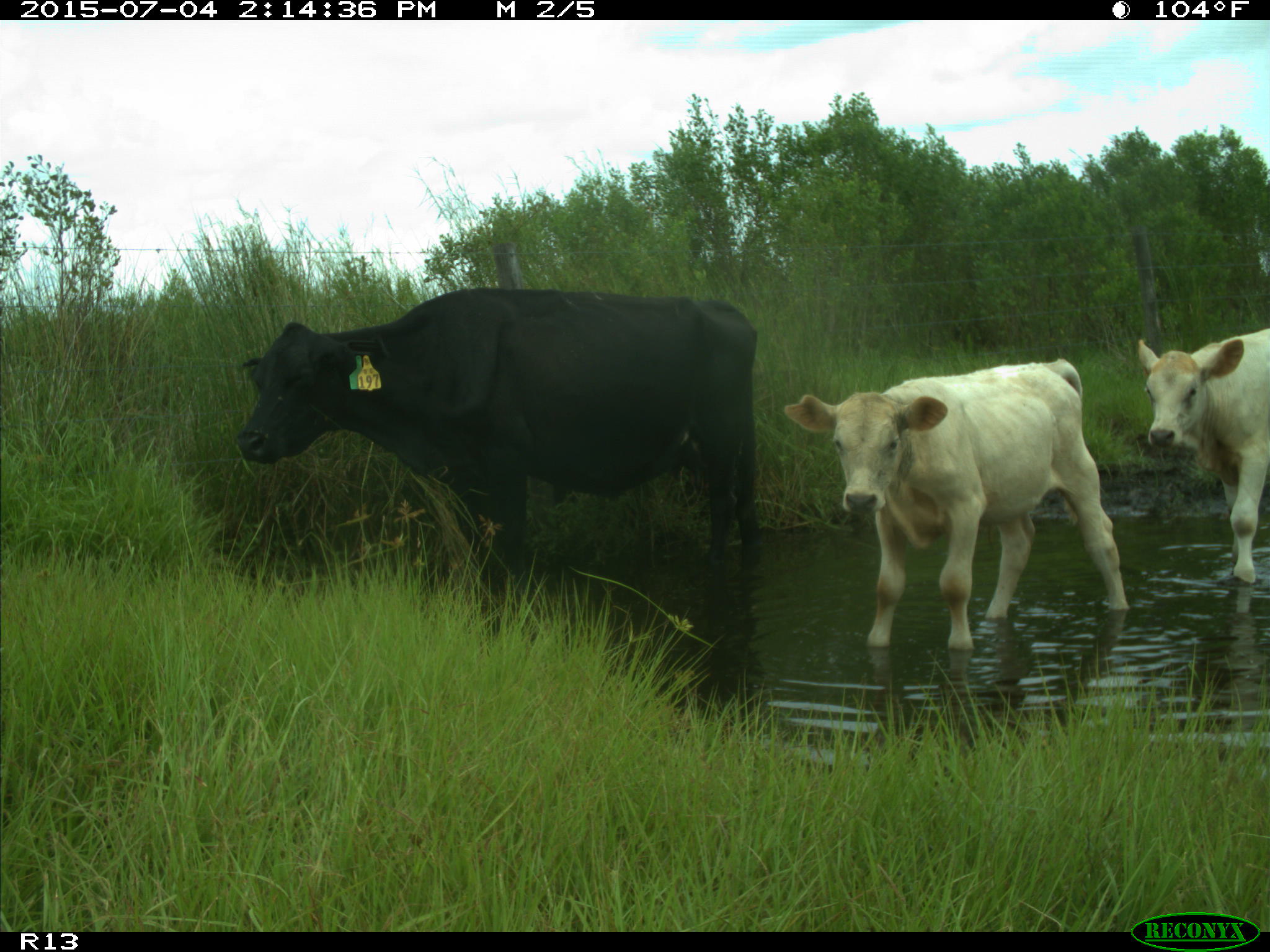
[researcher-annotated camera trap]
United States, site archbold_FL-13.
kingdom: Animalia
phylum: Chordata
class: Mammalia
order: Artiodactyla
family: Bovidae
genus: Bos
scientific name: Bos taurus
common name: domestic cow